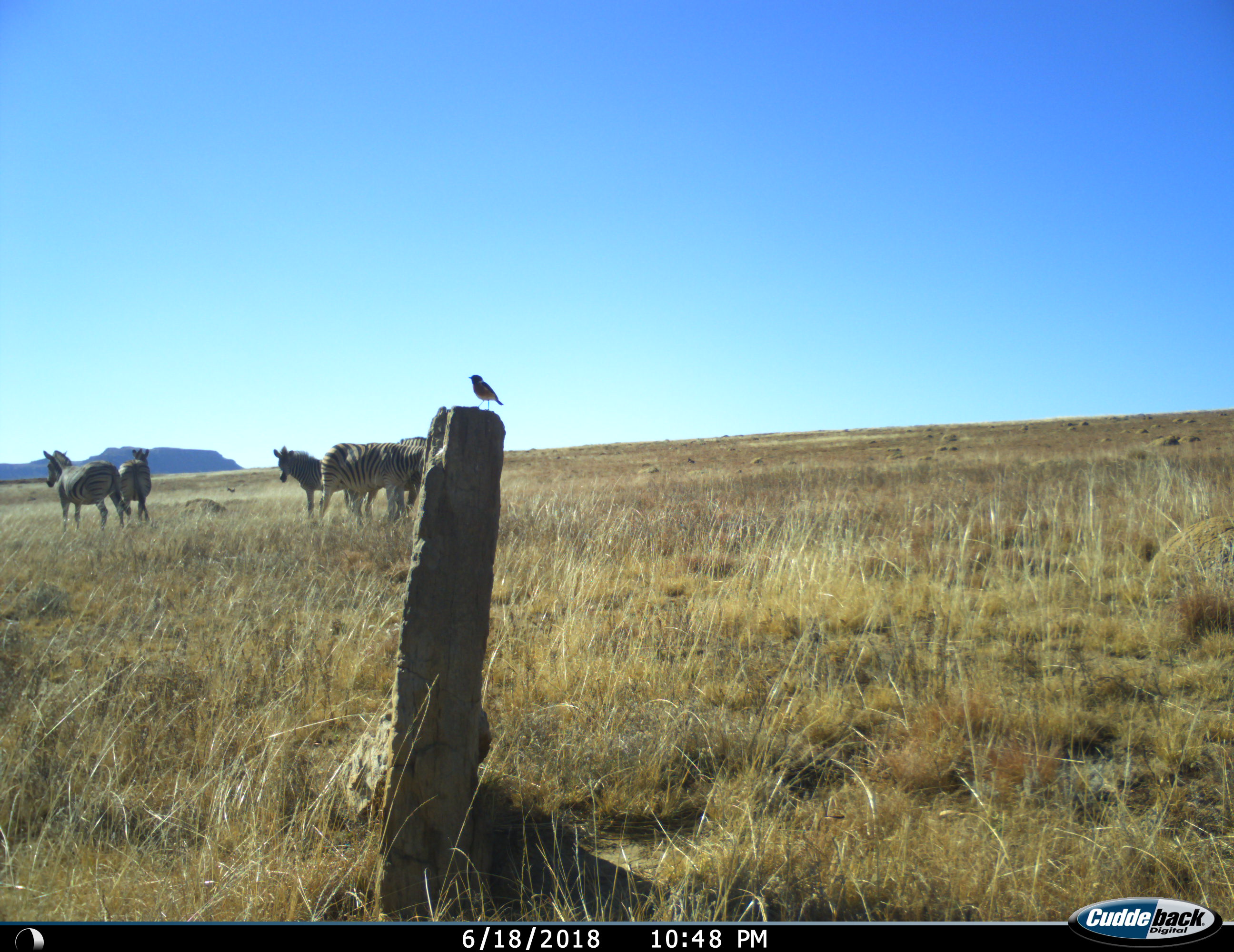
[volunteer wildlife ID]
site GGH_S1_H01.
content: unidentified animal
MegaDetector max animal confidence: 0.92